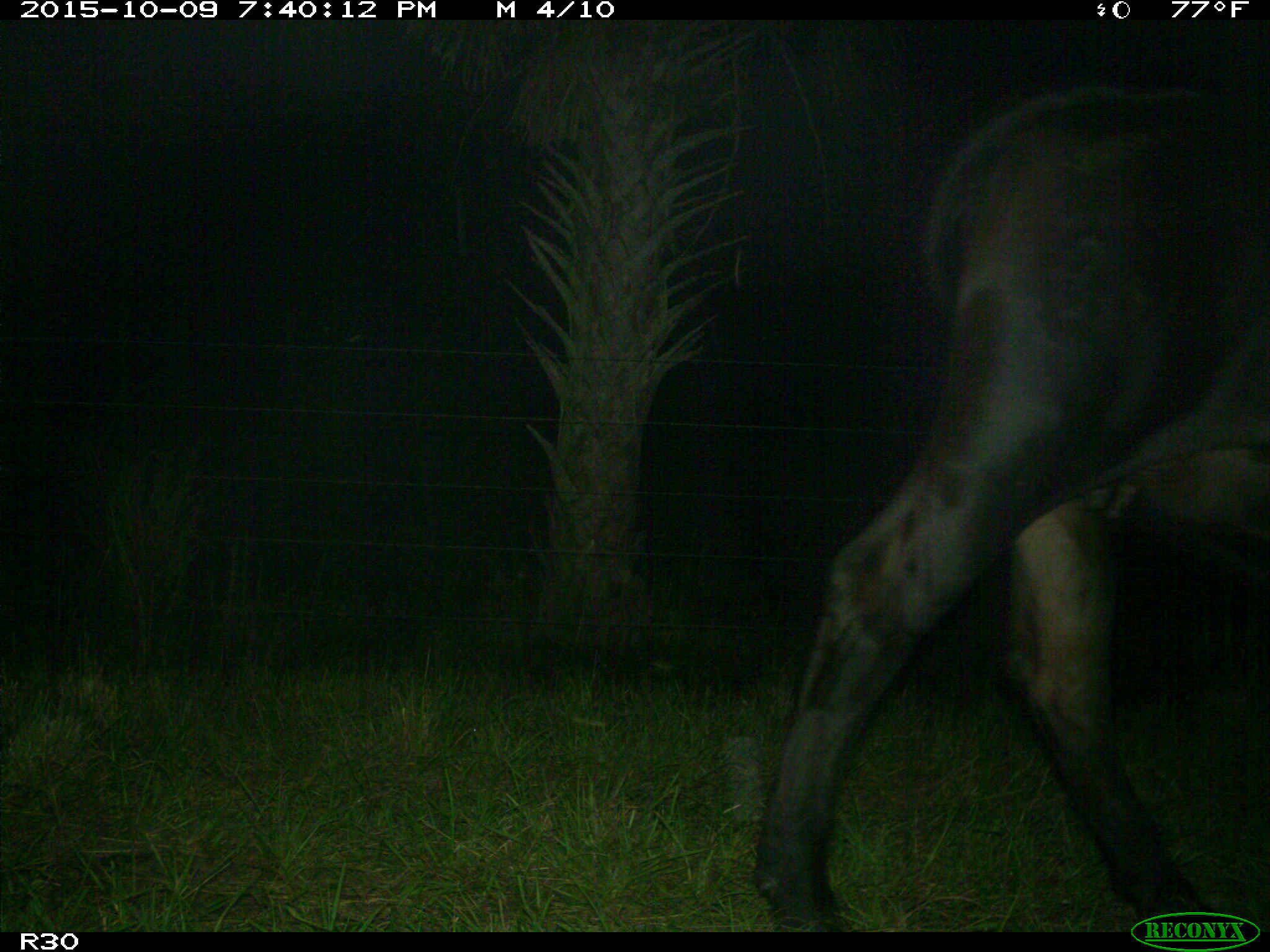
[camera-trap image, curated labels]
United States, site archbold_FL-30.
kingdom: Animalia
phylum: Chordata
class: Mammalia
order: Artiodactyla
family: Bovidae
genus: Bos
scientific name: Bos taurus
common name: domestic cow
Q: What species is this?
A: Bos taurus (domestic cow).